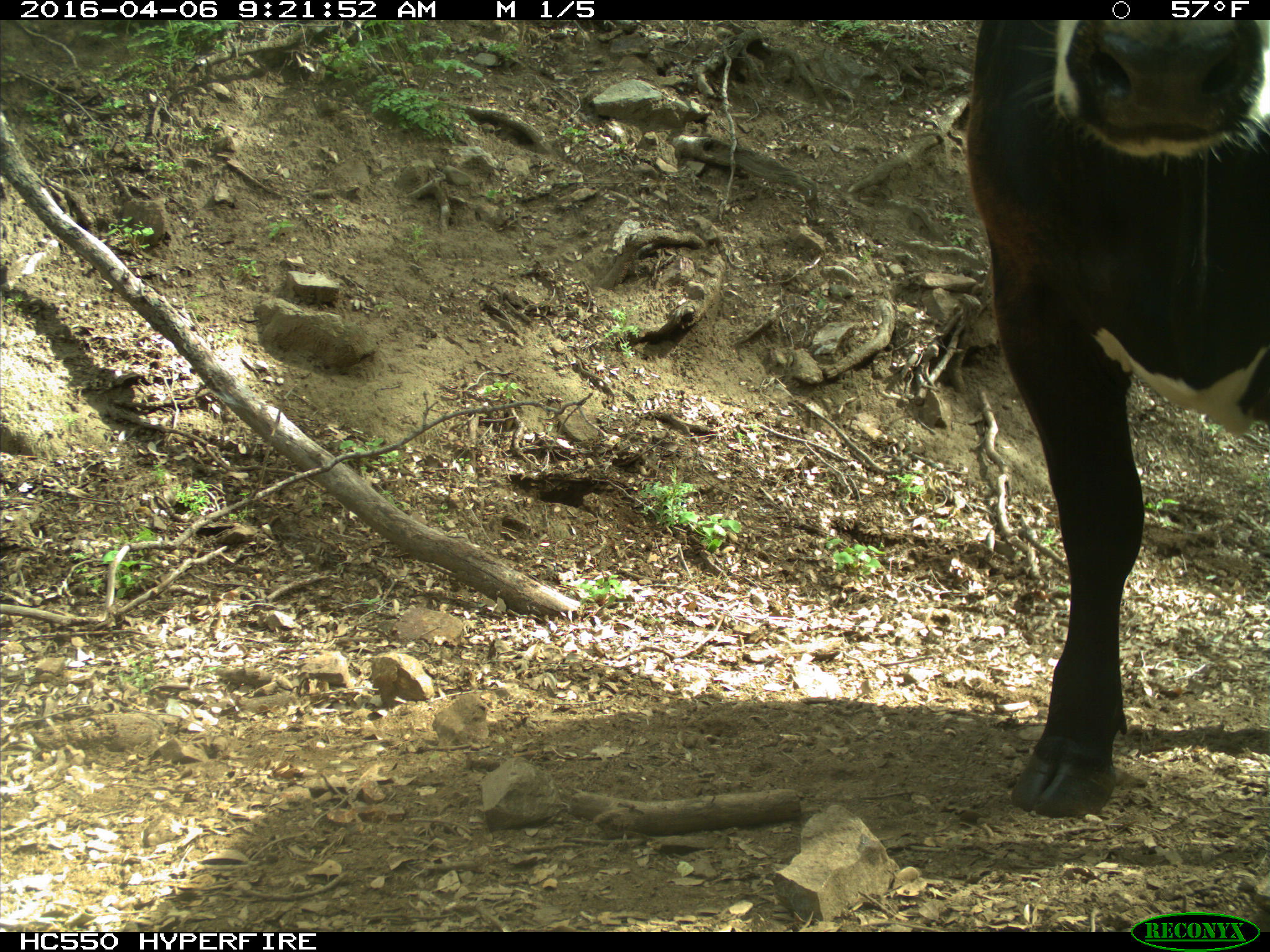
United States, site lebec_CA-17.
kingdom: Animalia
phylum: Chordata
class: Mammalia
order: Artiodactyla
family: Bovidae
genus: Bos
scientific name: Bos taurus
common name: domestic cow